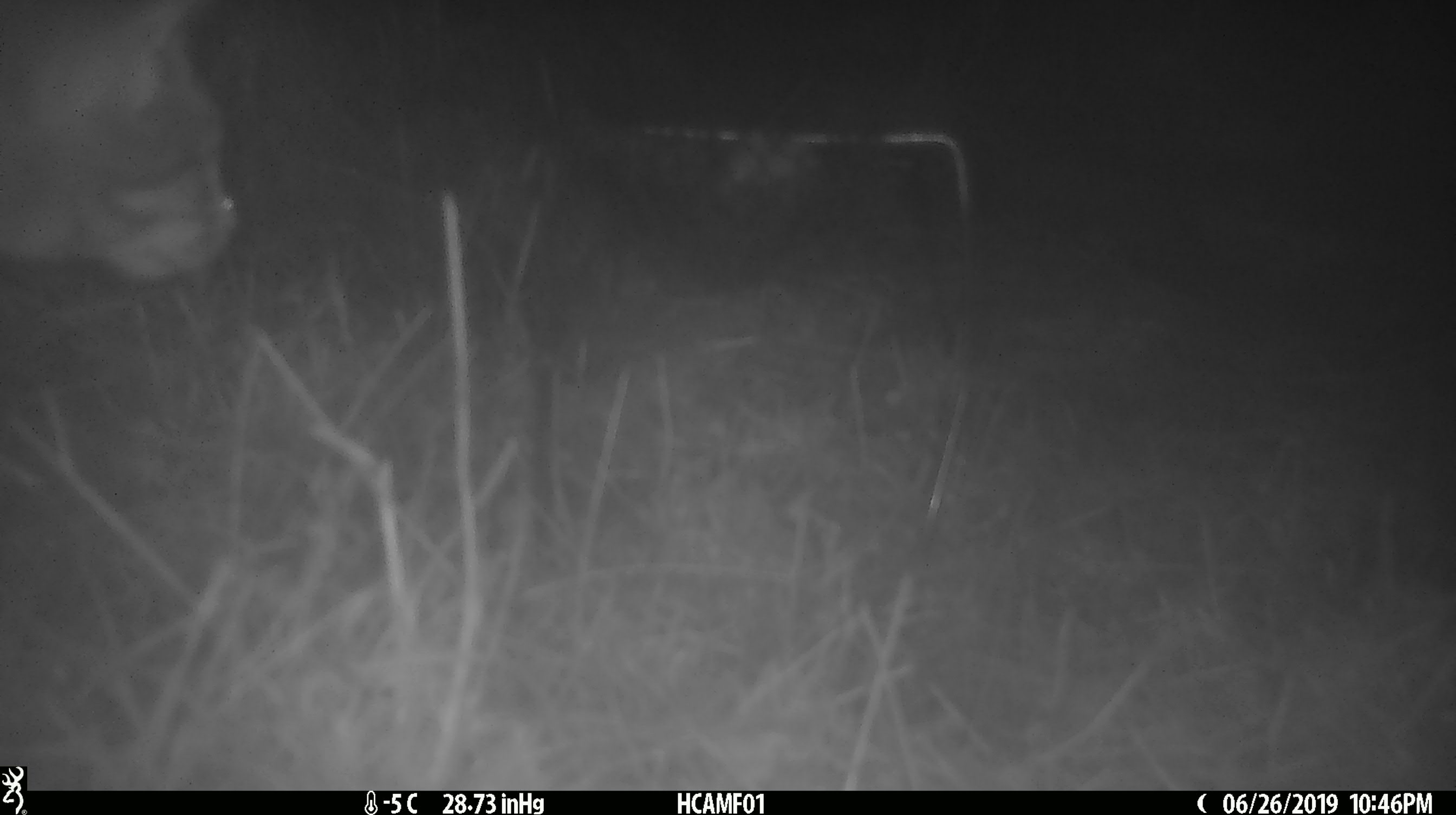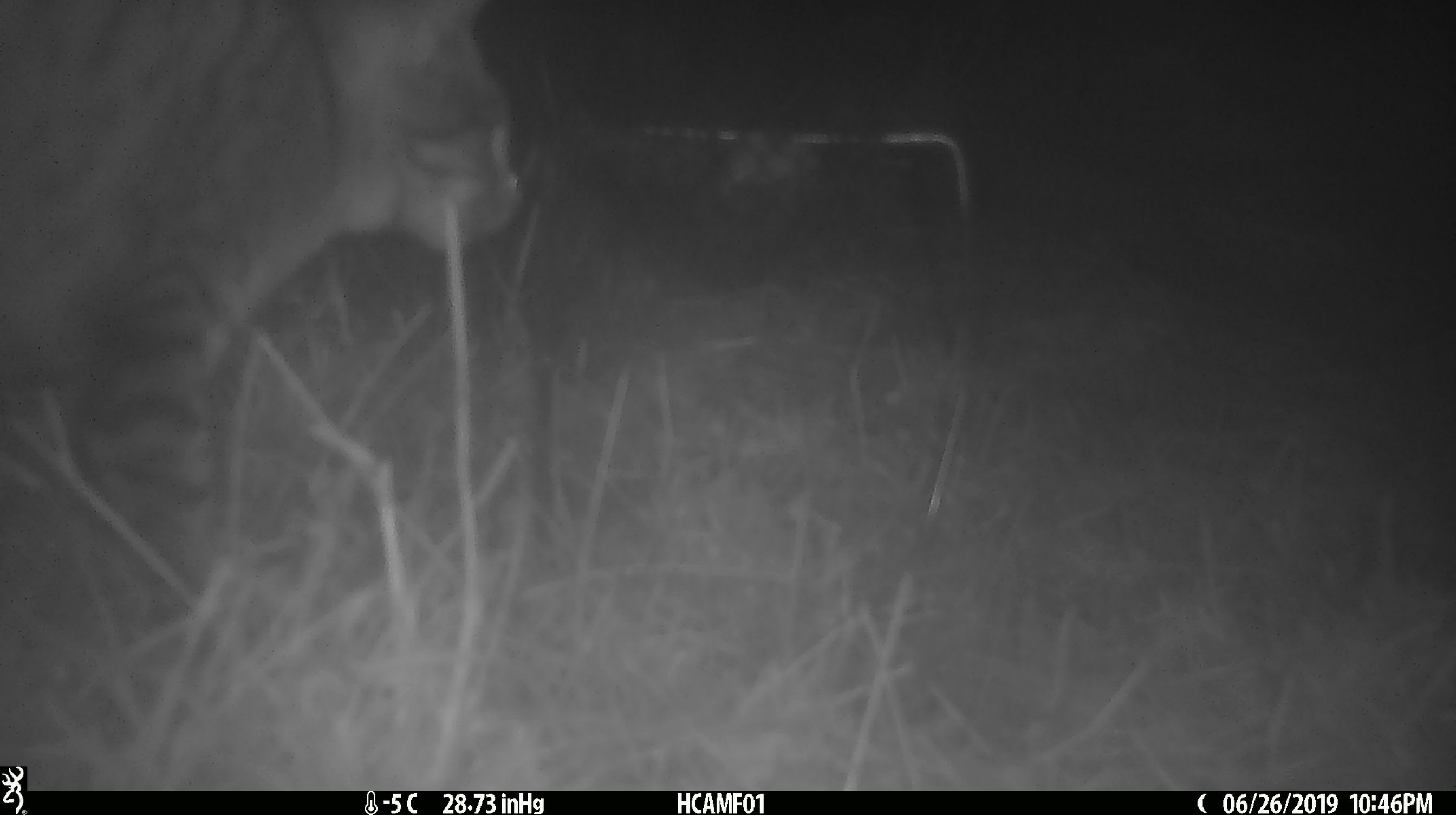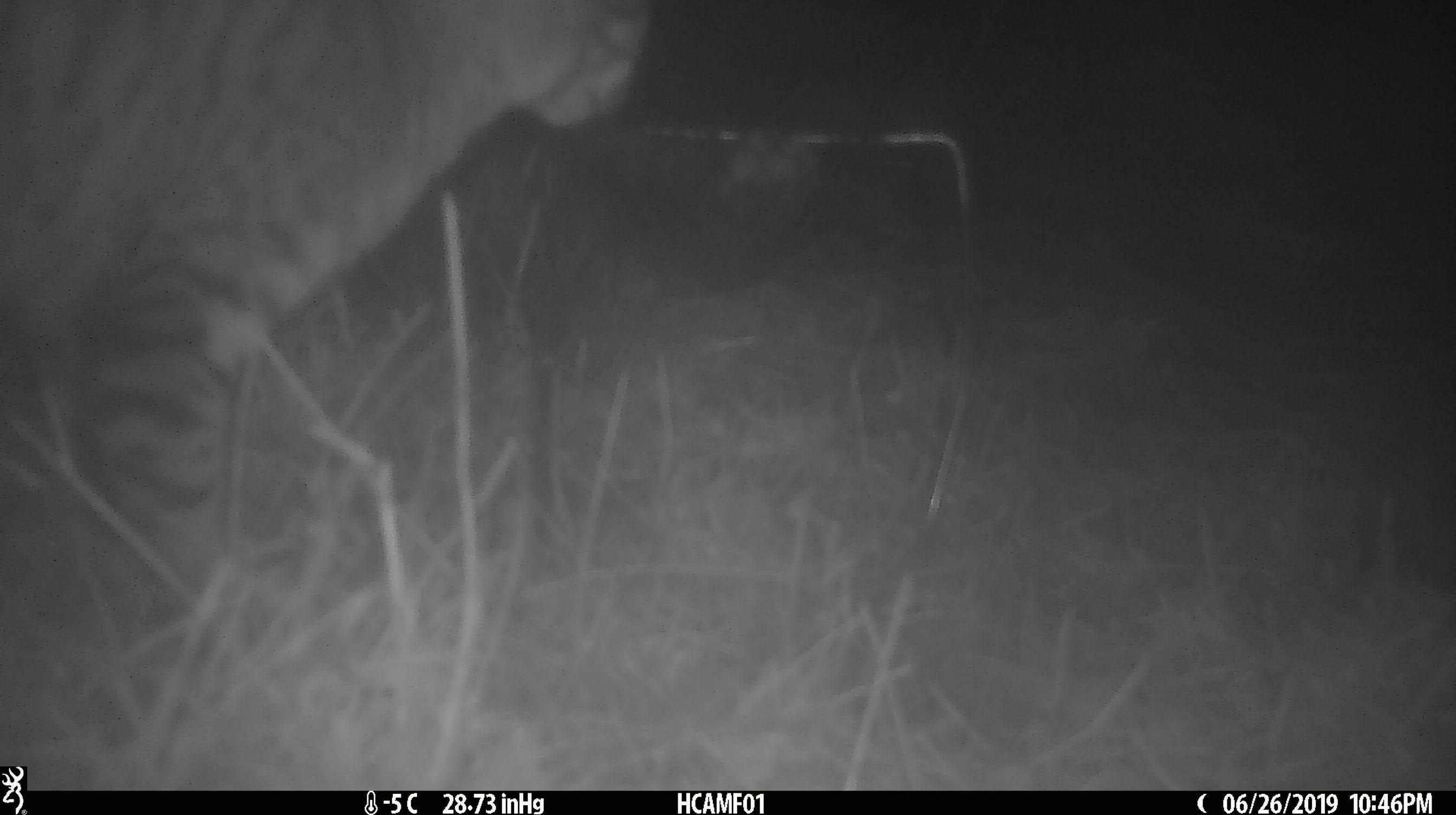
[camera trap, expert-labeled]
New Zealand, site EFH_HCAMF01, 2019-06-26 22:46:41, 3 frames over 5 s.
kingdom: Animalia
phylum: Chordata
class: Mammalia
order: Carnivora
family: Felidae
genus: Felis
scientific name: Felis catus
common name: domestic cat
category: cat